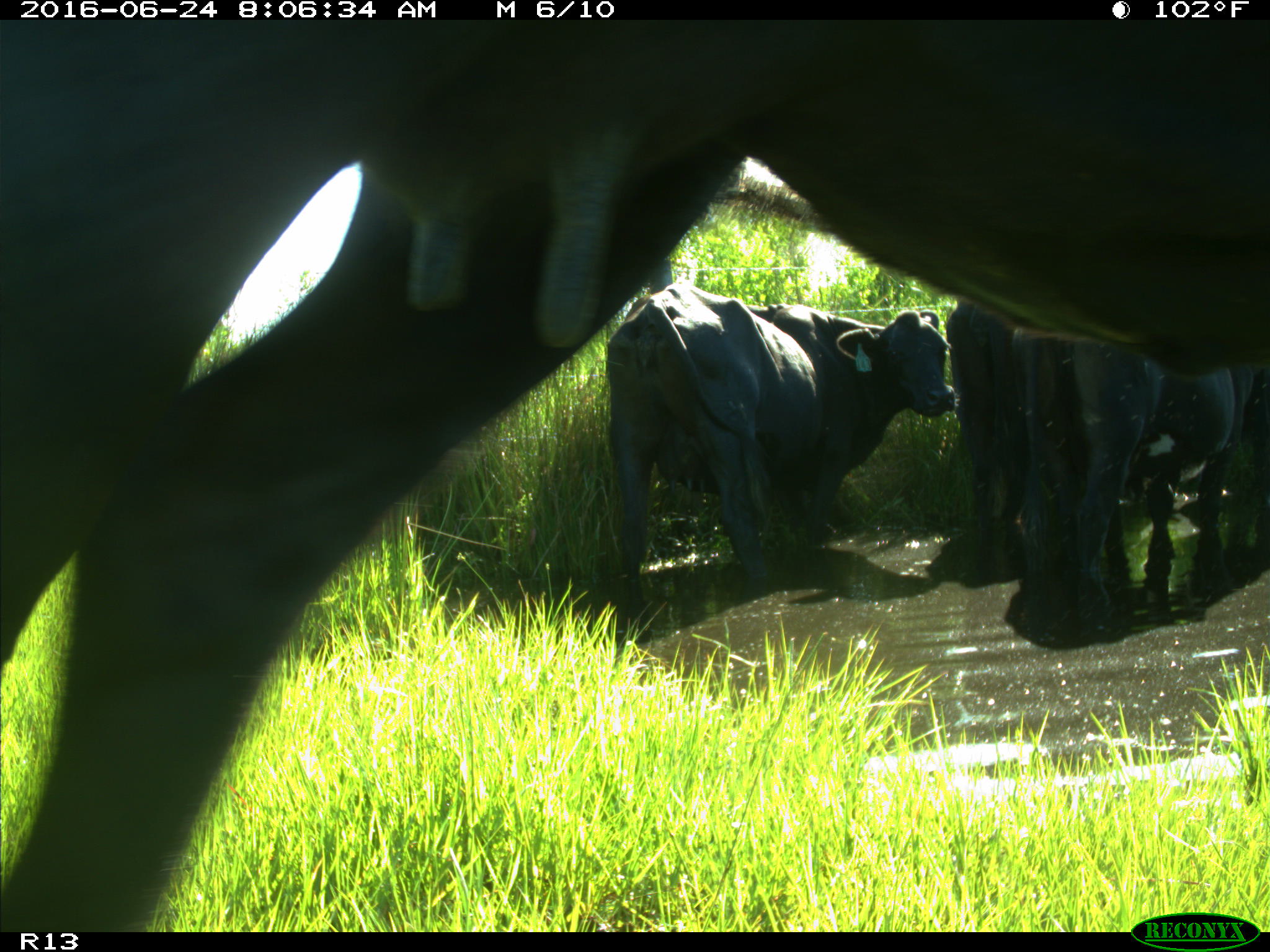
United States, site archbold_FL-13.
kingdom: Animalia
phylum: Chordata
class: Mammalia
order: Artiodactyla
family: Bovidae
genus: Bos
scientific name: Bos taurus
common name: domestic cow